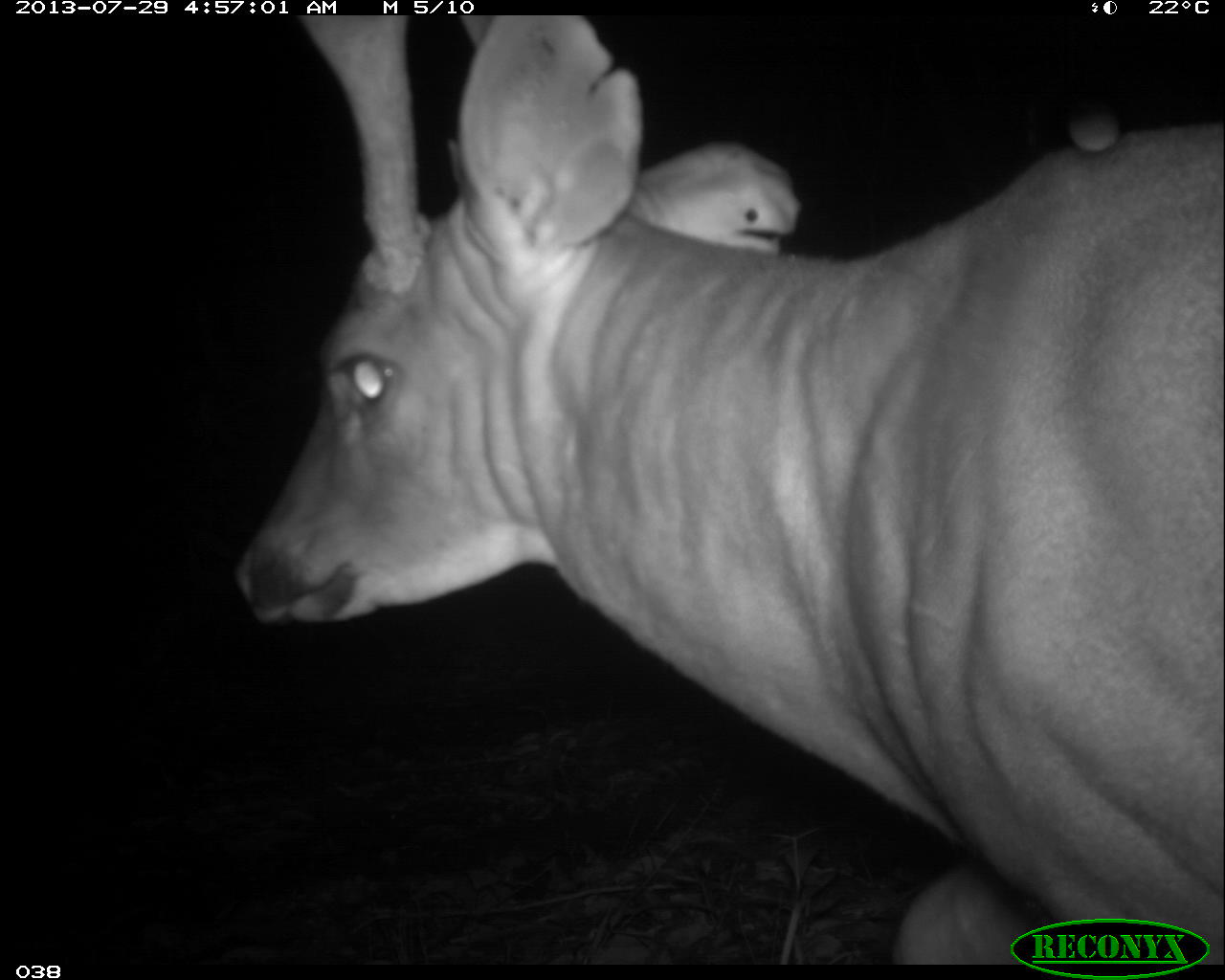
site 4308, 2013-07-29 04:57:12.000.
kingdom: Animalia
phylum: Chordata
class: Mammalia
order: Artiodactyla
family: Cervidae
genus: Odocoileus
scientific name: Odocoileus virginianus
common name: white-tailed deer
Odocoileus virginianus (white-tailed deer), count 1, sex male.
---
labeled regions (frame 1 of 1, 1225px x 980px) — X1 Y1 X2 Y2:
odocoileus virginianus: 235 14 1225 960